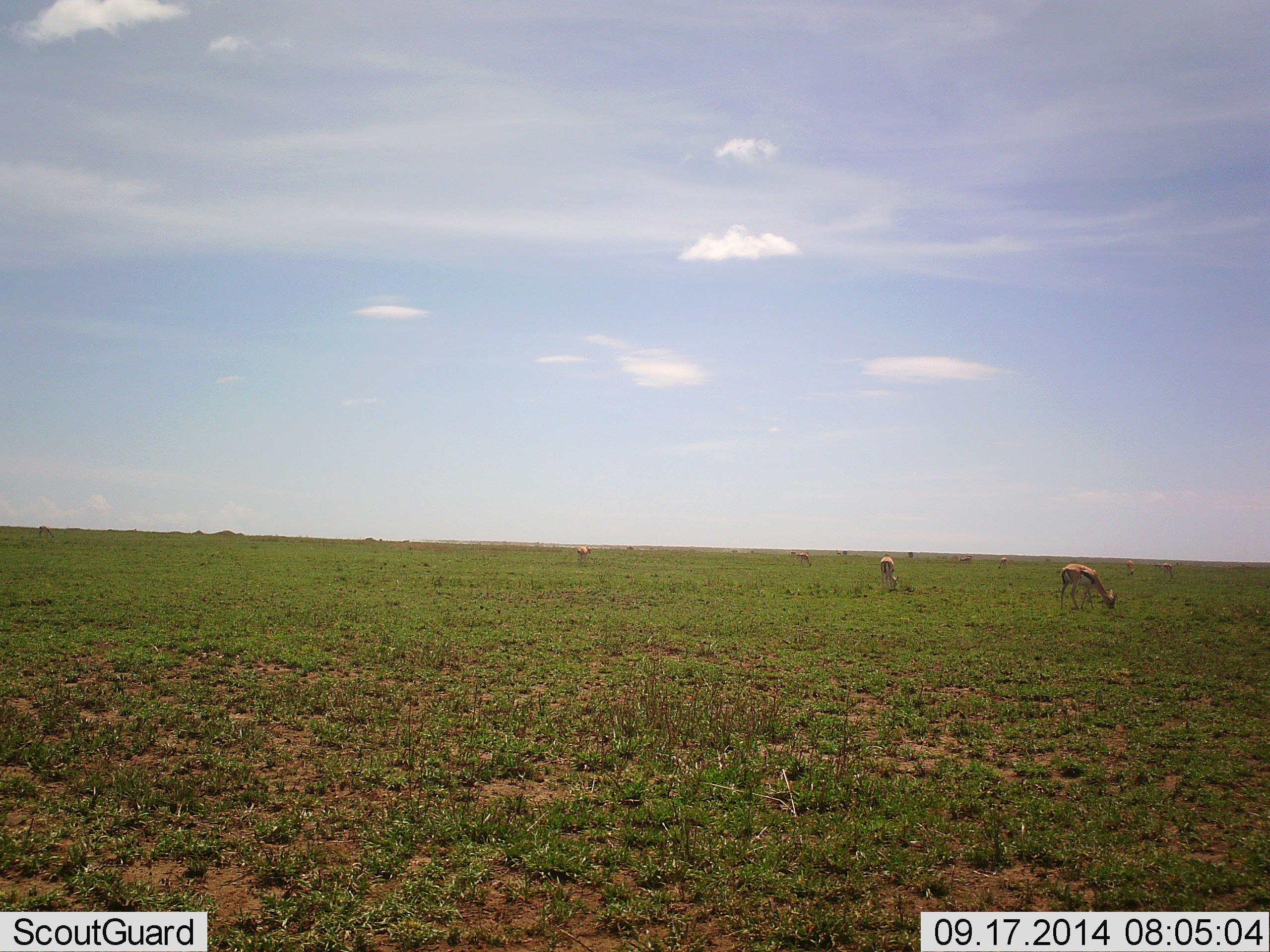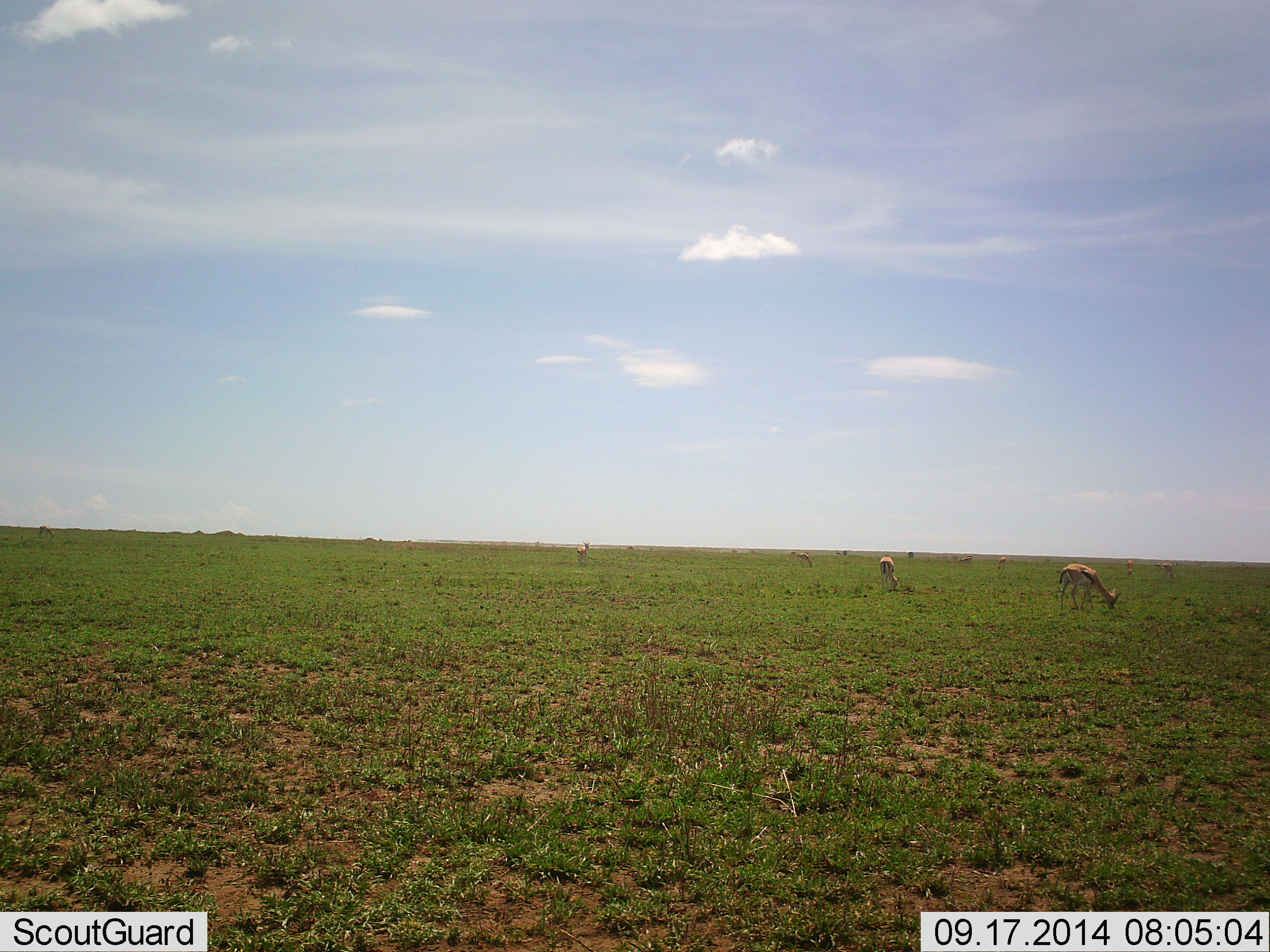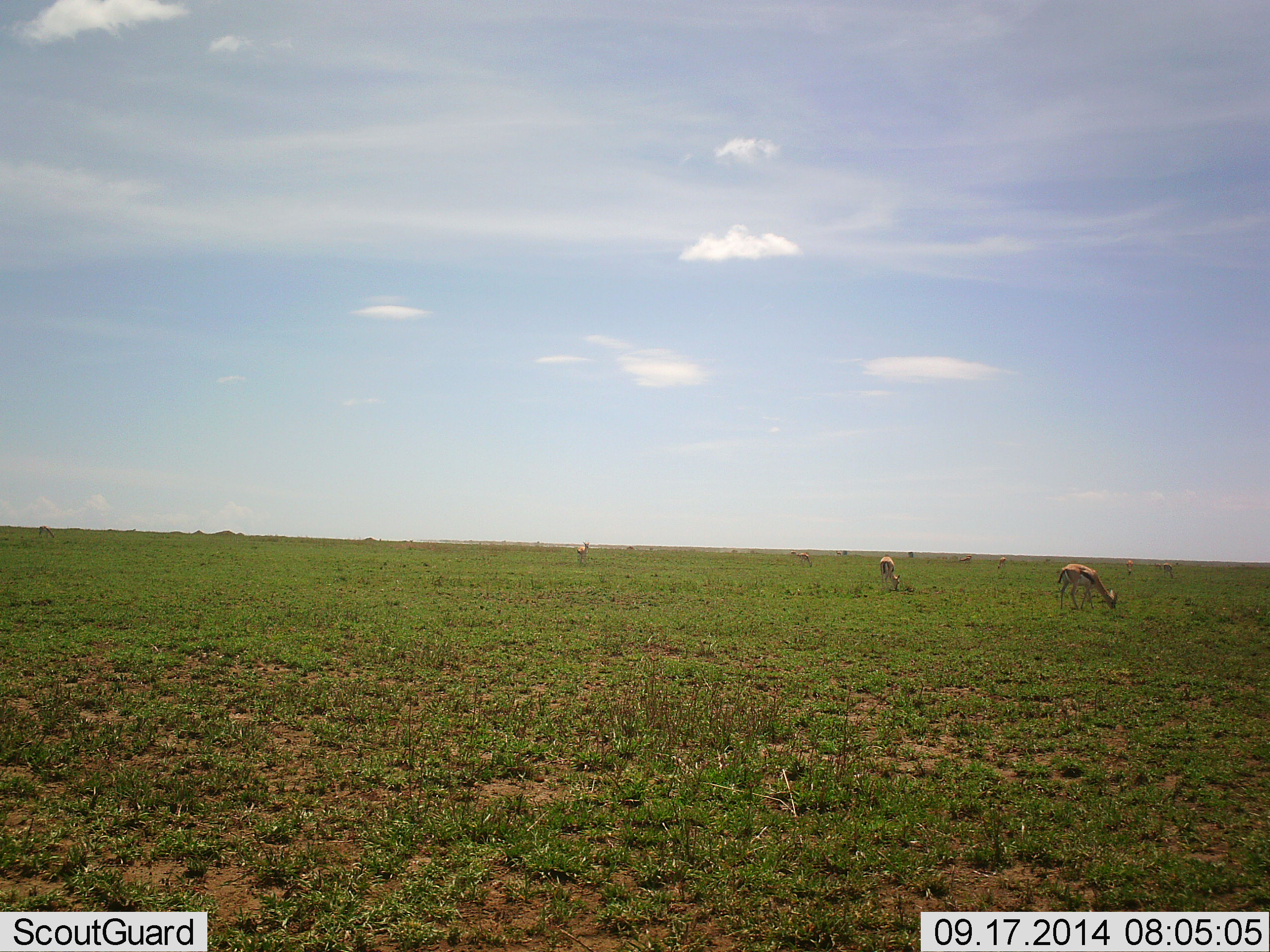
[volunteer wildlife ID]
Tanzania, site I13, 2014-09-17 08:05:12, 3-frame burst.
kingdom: Animalia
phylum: Chordata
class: Mammalia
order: Artiodactyla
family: Bovidae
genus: Eudorcas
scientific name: Eudorcas thomsonii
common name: thomson's gazelle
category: gazellethomsons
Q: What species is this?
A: Gazellethomsons (thomson's gazelle) (Eudorcas thomsonii).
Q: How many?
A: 7.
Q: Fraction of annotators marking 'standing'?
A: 40%.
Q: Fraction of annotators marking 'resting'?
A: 0%.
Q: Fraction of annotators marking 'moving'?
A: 20%.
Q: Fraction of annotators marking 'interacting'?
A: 0%.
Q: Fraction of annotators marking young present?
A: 0%.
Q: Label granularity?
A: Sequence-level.